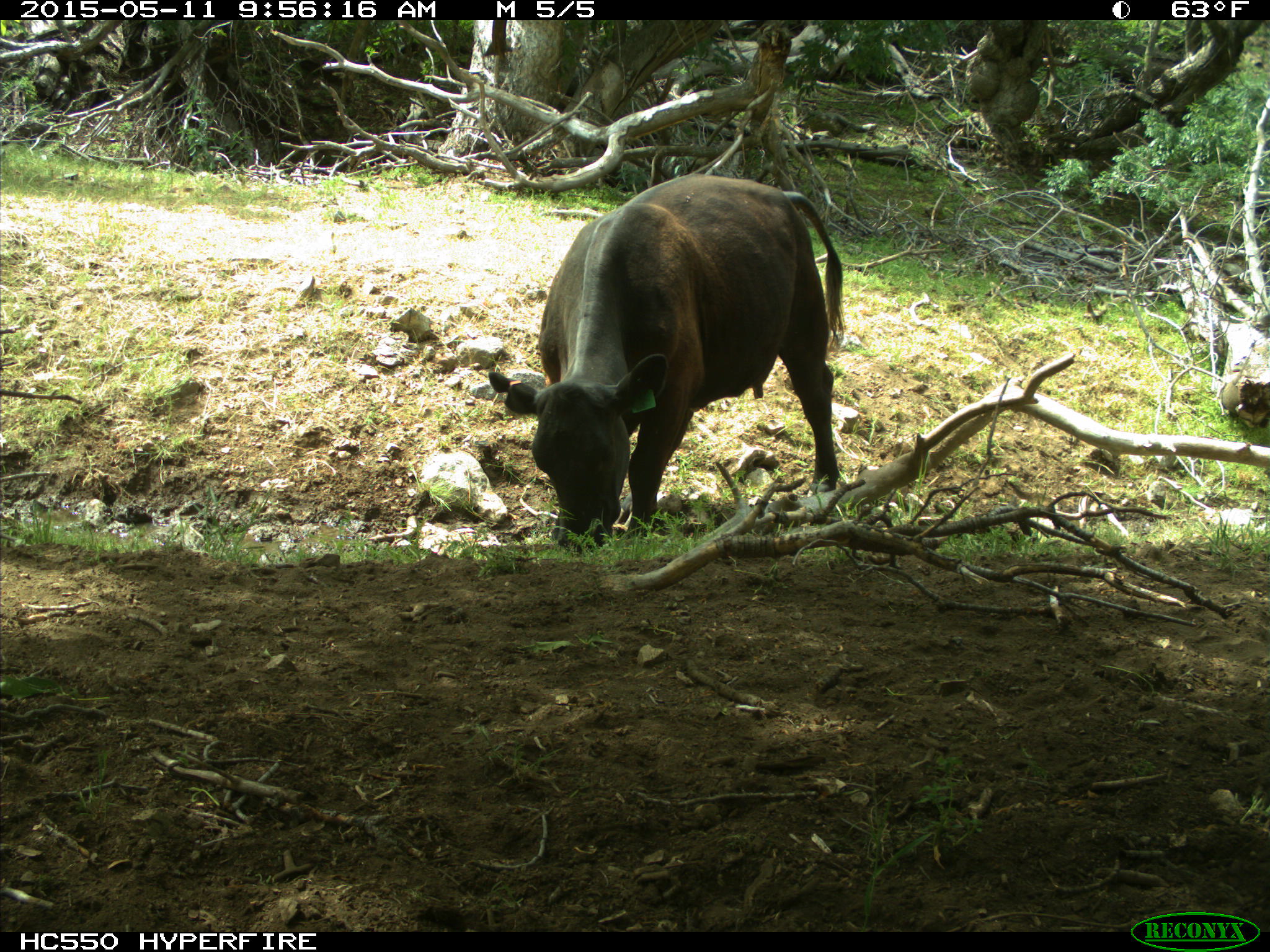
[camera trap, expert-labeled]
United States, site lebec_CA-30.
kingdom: Animalia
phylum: Chordata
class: Mammalia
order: Artiodactyla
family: Bovidae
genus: Bos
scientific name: Bos taurus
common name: domestic cow